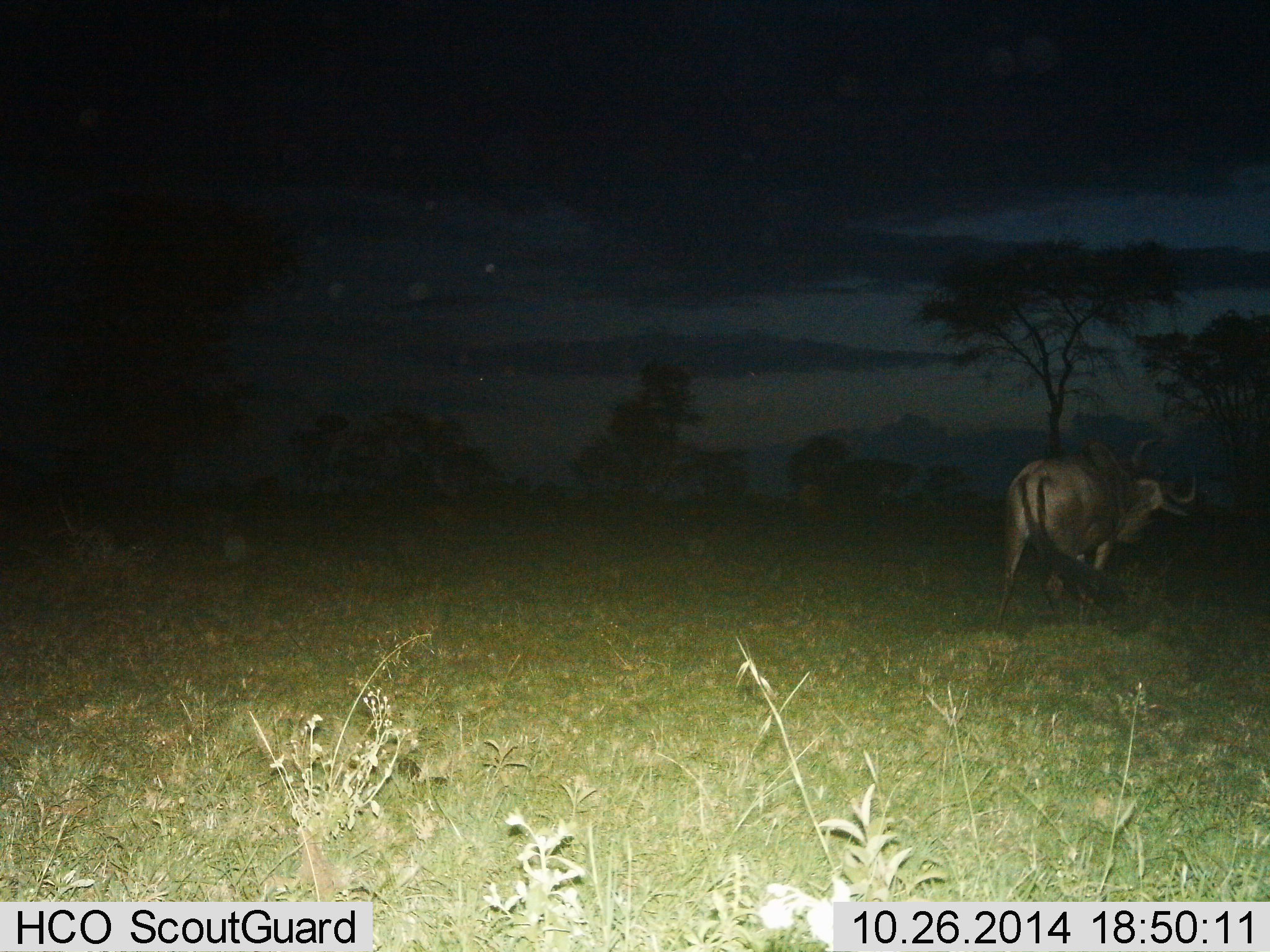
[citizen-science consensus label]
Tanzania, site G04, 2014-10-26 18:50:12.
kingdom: Animalia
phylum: Chordata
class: Mammalia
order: Artiodactyla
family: Bovidae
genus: Connochaetes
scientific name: Connochaetes taurinus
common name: blue wildebeest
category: wildebeest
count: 1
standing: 50%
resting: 0%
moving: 50%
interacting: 0%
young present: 0%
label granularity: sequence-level